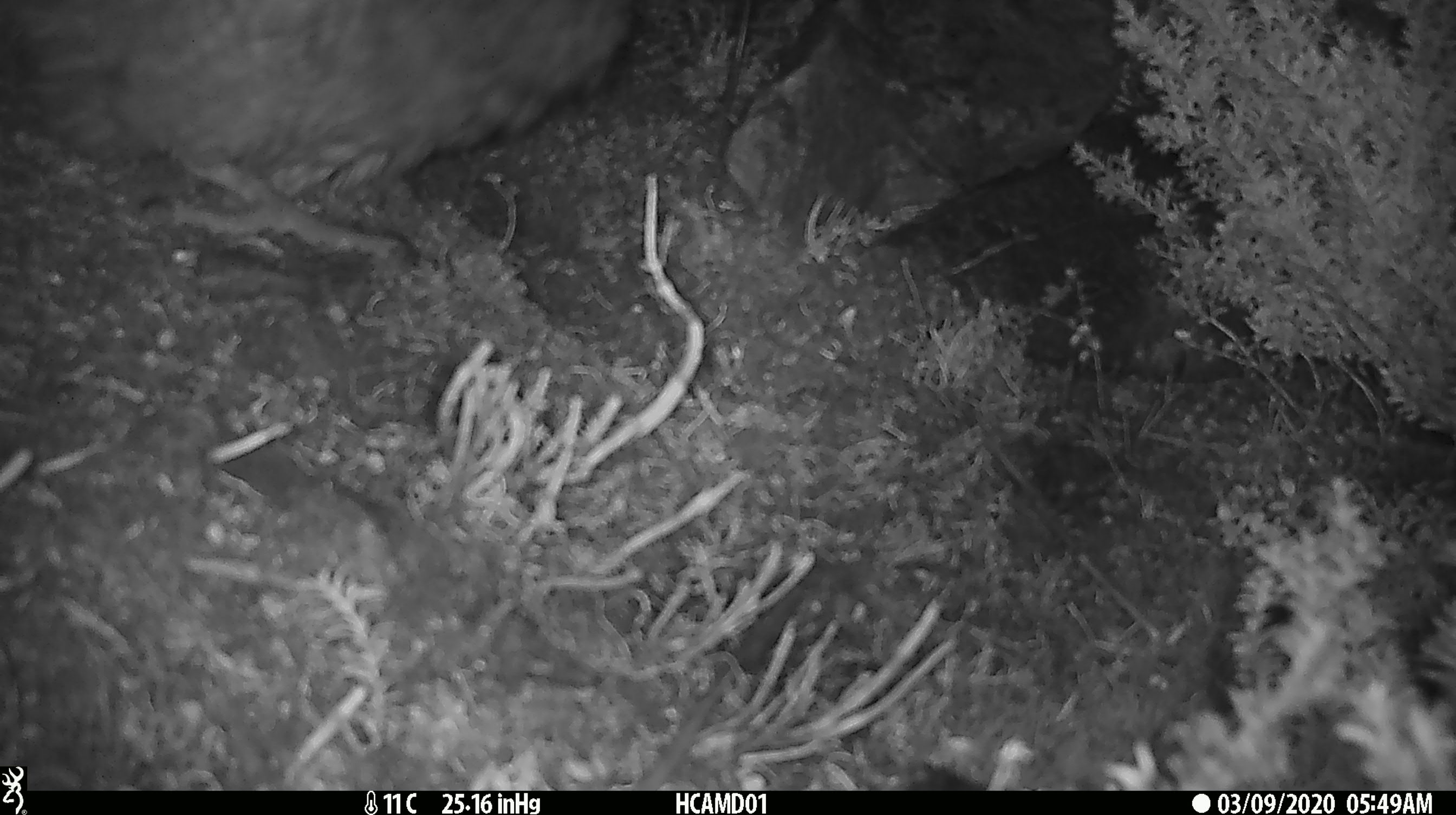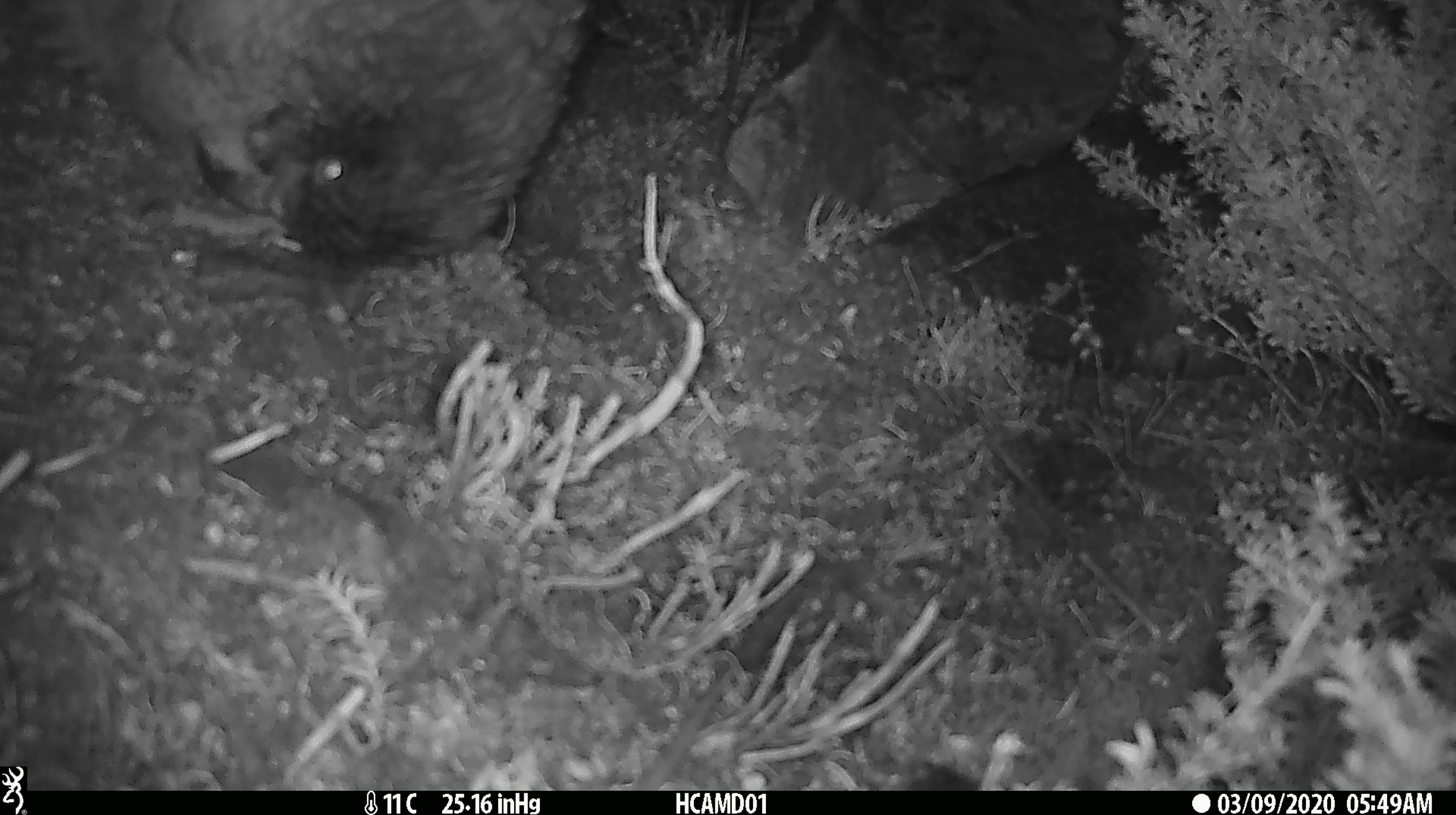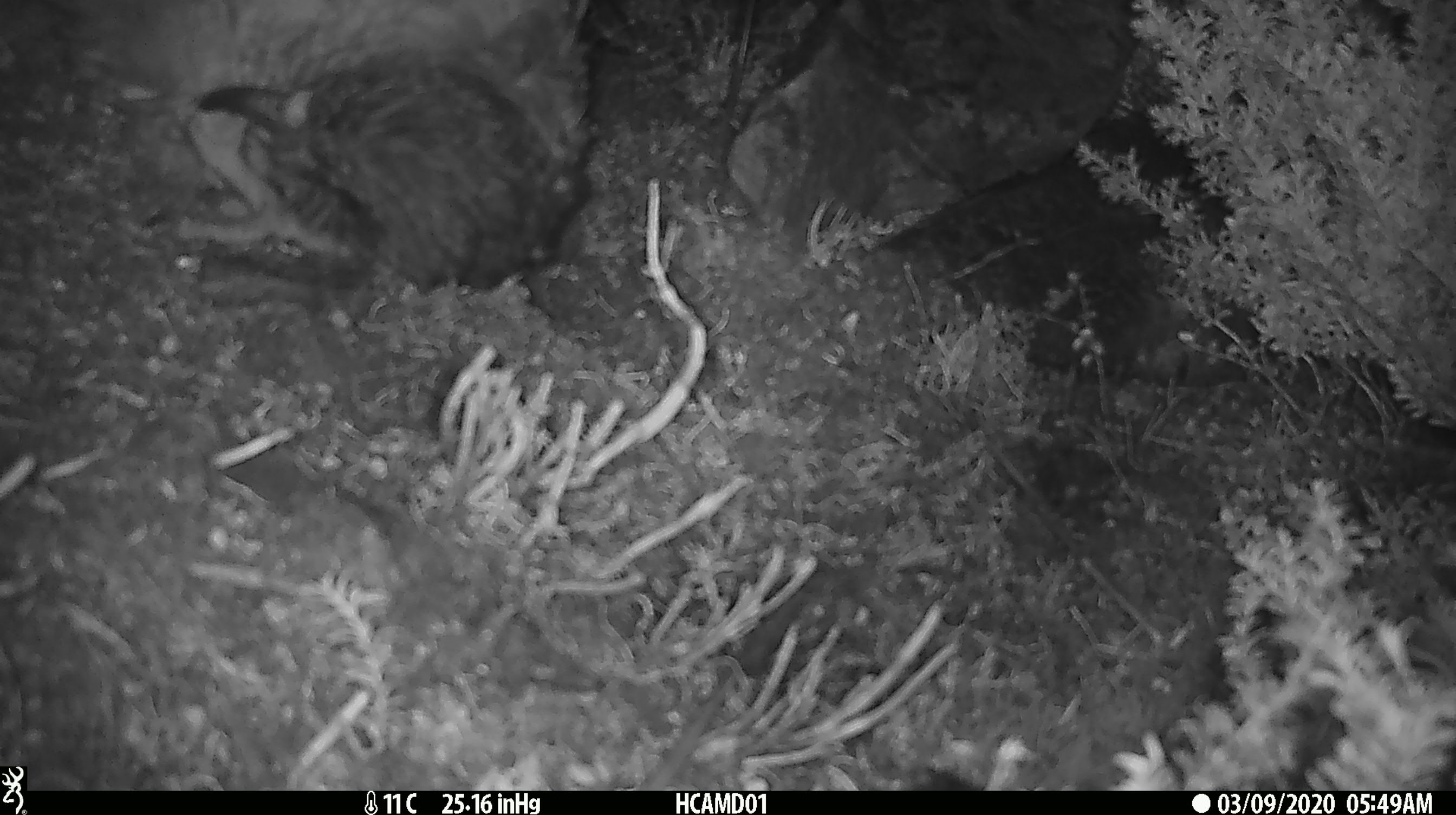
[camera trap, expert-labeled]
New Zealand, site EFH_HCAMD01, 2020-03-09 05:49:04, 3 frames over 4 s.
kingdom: Animalia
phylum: Chordata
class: Aves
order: Psittaciformes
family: Strigopidae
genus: Nestor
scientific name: Nestor notabilis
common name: kea